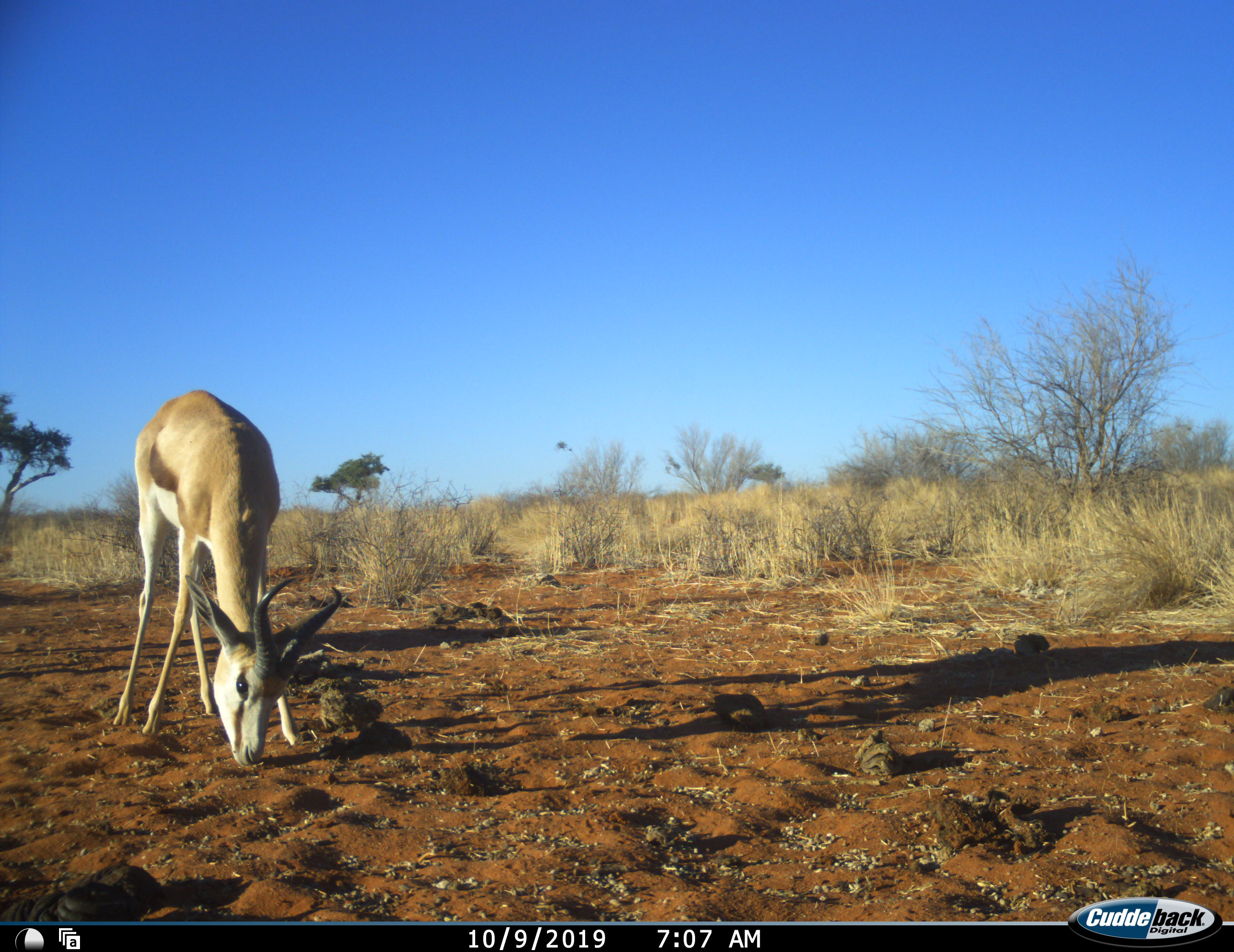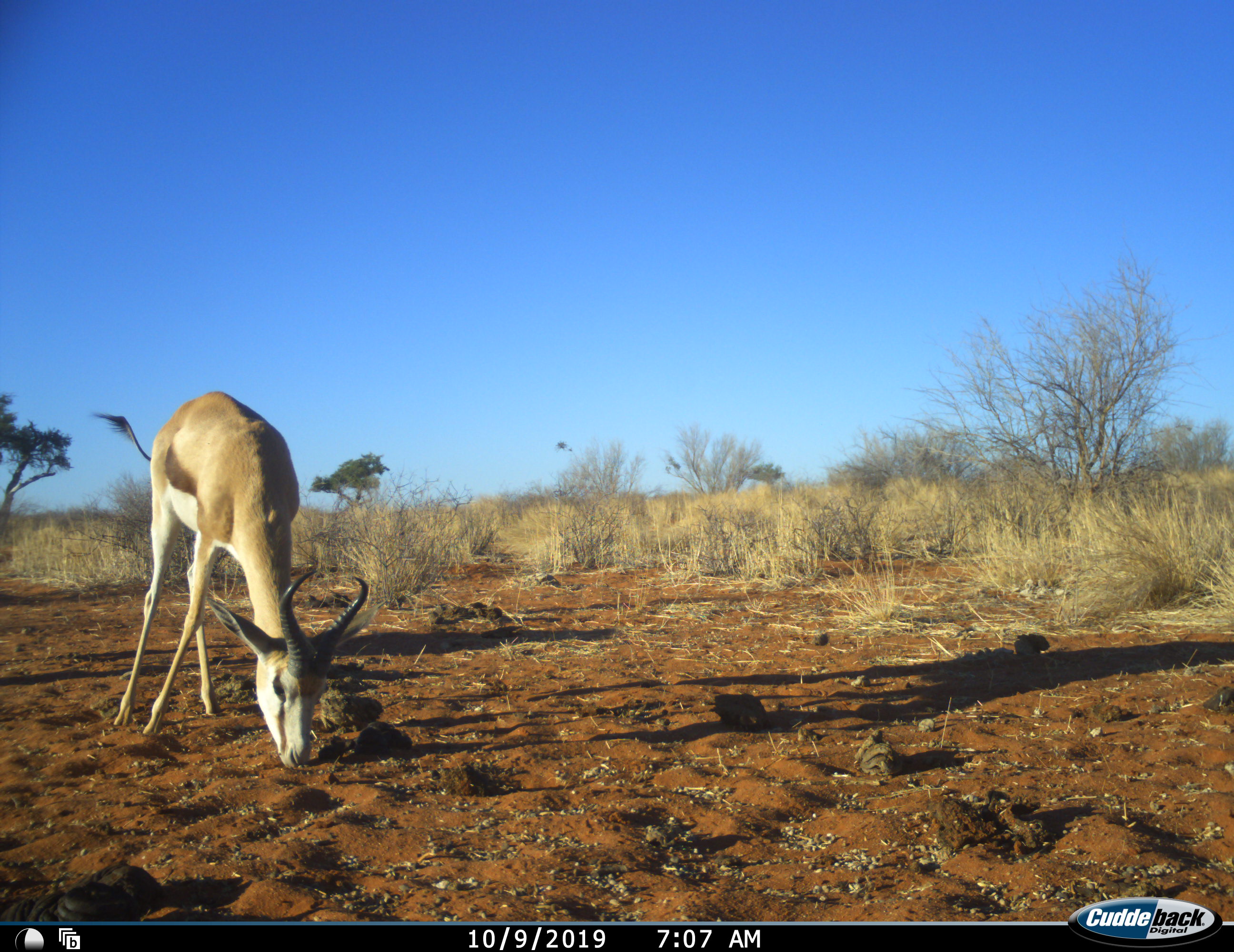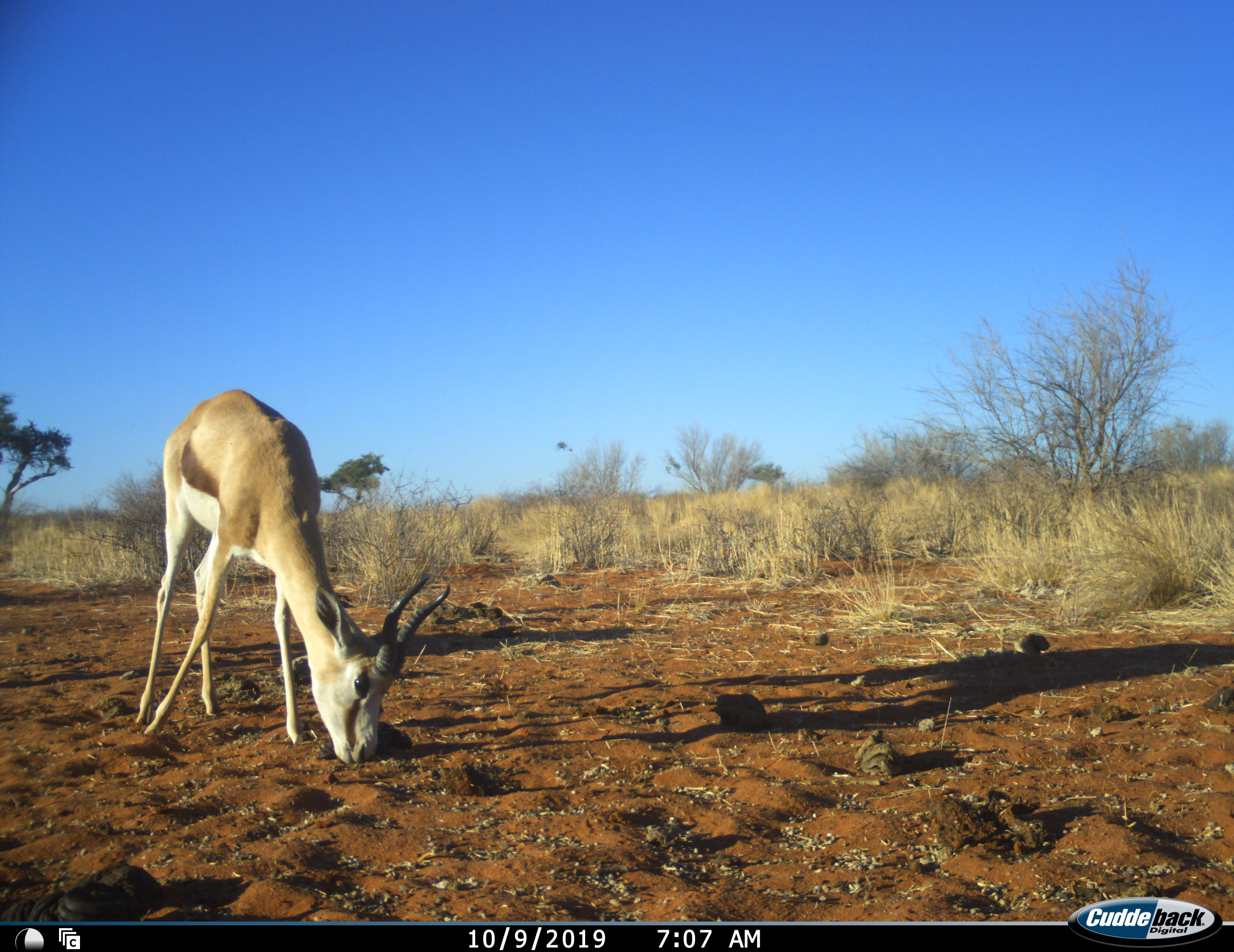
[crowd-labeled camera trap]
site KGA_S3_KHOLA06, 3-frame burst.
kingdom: Animalia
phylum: Chordata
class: Mammalia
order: Artiodactyla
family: Bovidae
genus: Antidorcas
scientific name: Antidorcas marsupialis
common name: springbok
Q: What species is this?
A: Springbok (Antidorcas marsupialis).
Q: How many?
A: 1.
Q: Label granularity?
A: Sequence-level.